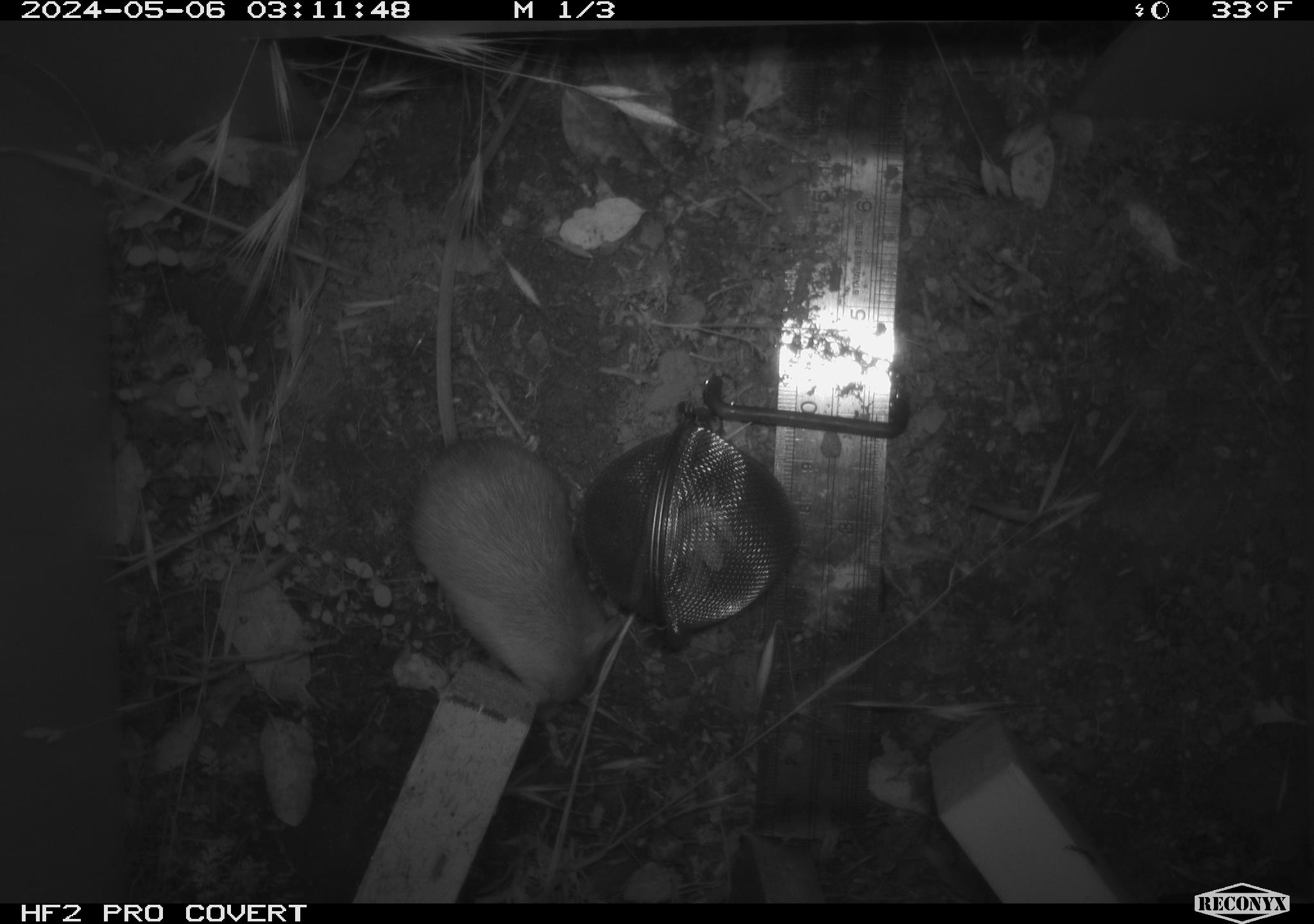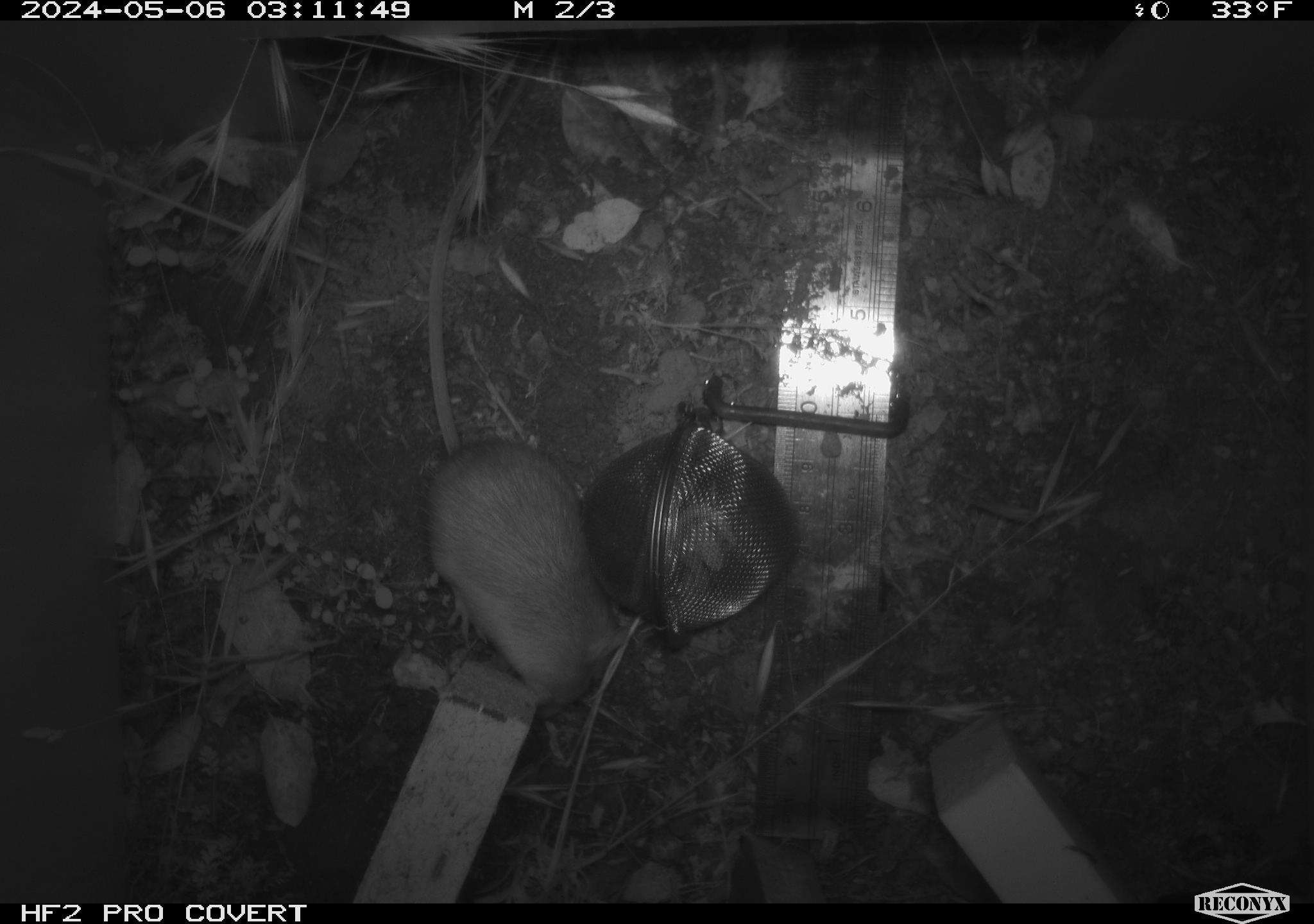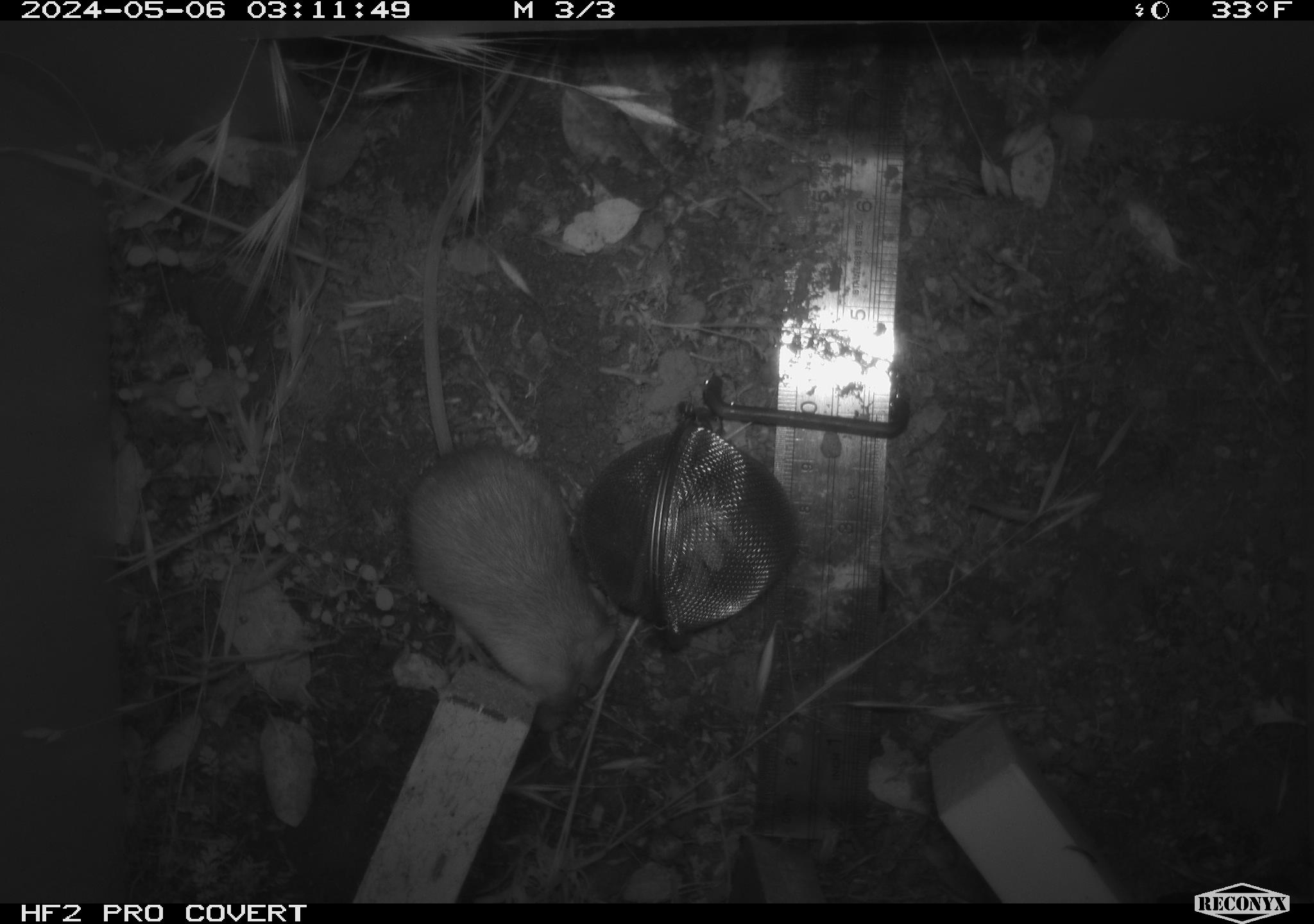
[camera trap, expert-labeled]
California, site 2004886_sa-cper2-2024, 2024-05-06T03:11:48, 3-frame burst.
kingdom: Animalia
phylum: Chordata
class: Mammalia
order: Rodentia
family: Heteromyidae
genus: Dipodomys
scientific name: Dipodomys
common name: kangaroo rats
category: dipodomys species